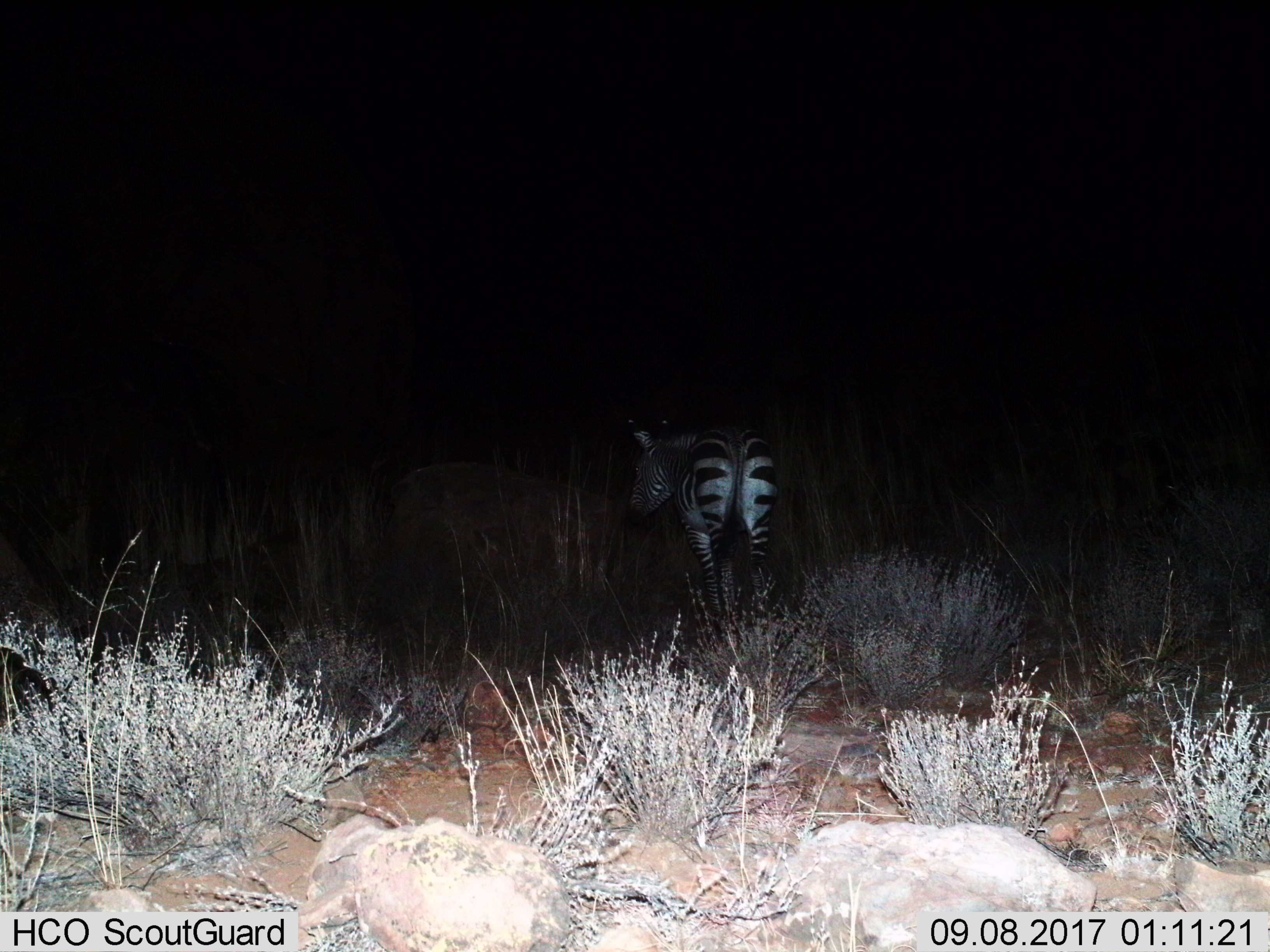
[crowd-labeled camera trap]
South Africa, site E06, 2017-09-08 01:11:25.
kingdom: Animalia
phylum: Chordata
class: Mammalia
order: Perissodactyla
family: Equidae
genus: Equus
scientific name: Equus zebra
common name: mountain zebra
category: zebramountain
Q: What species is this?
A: Zebramountain (mountain zebra) (Equus zebra).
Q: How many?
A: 1.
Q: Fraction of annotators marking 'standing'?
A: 89%.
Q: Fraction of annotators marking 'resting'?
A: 0%.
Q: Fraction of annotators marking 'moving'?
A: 22%.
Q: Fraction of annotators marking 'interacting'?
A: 11%.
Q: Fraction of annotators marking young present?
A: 0%.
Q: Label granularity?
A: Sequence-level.